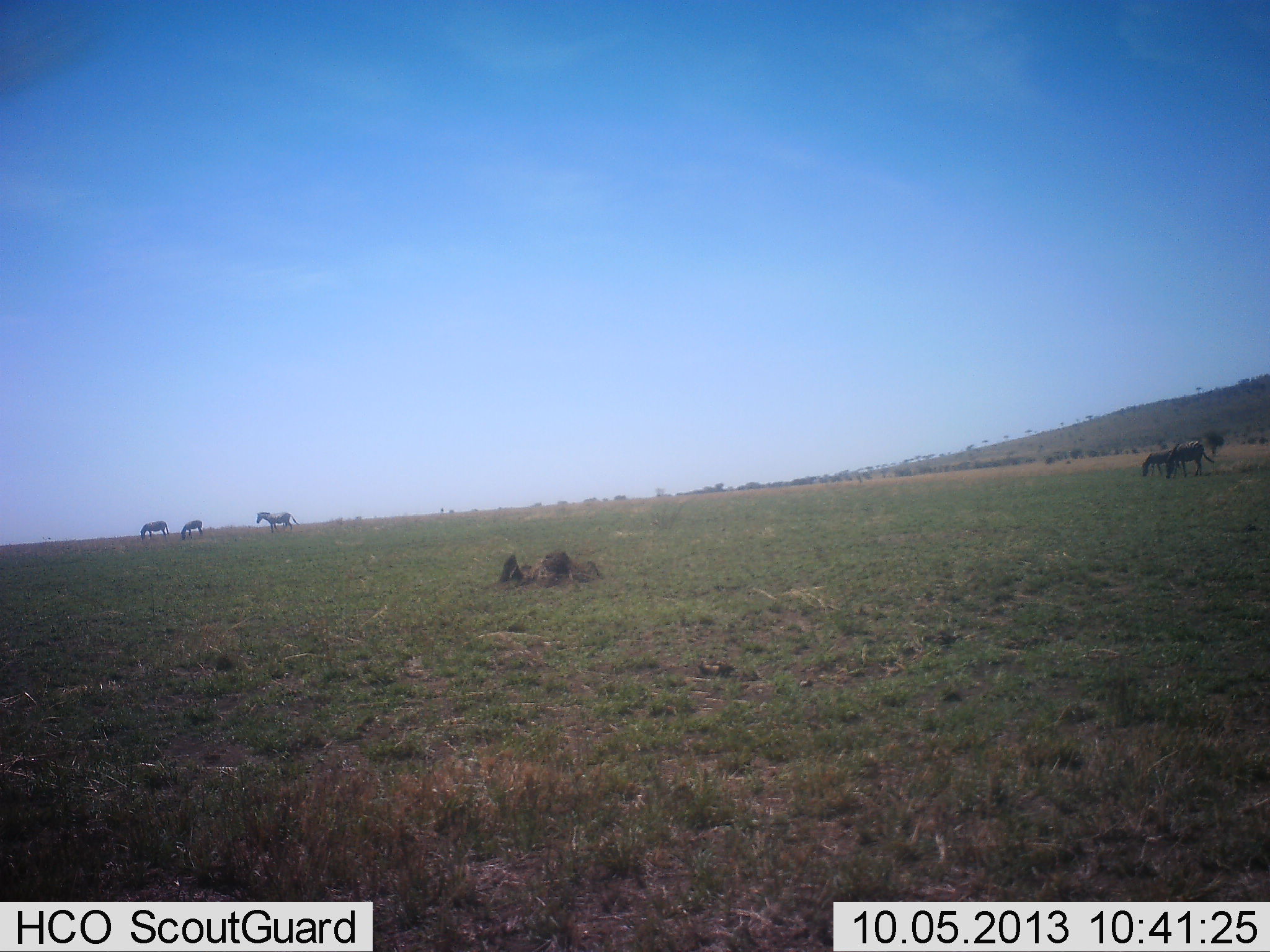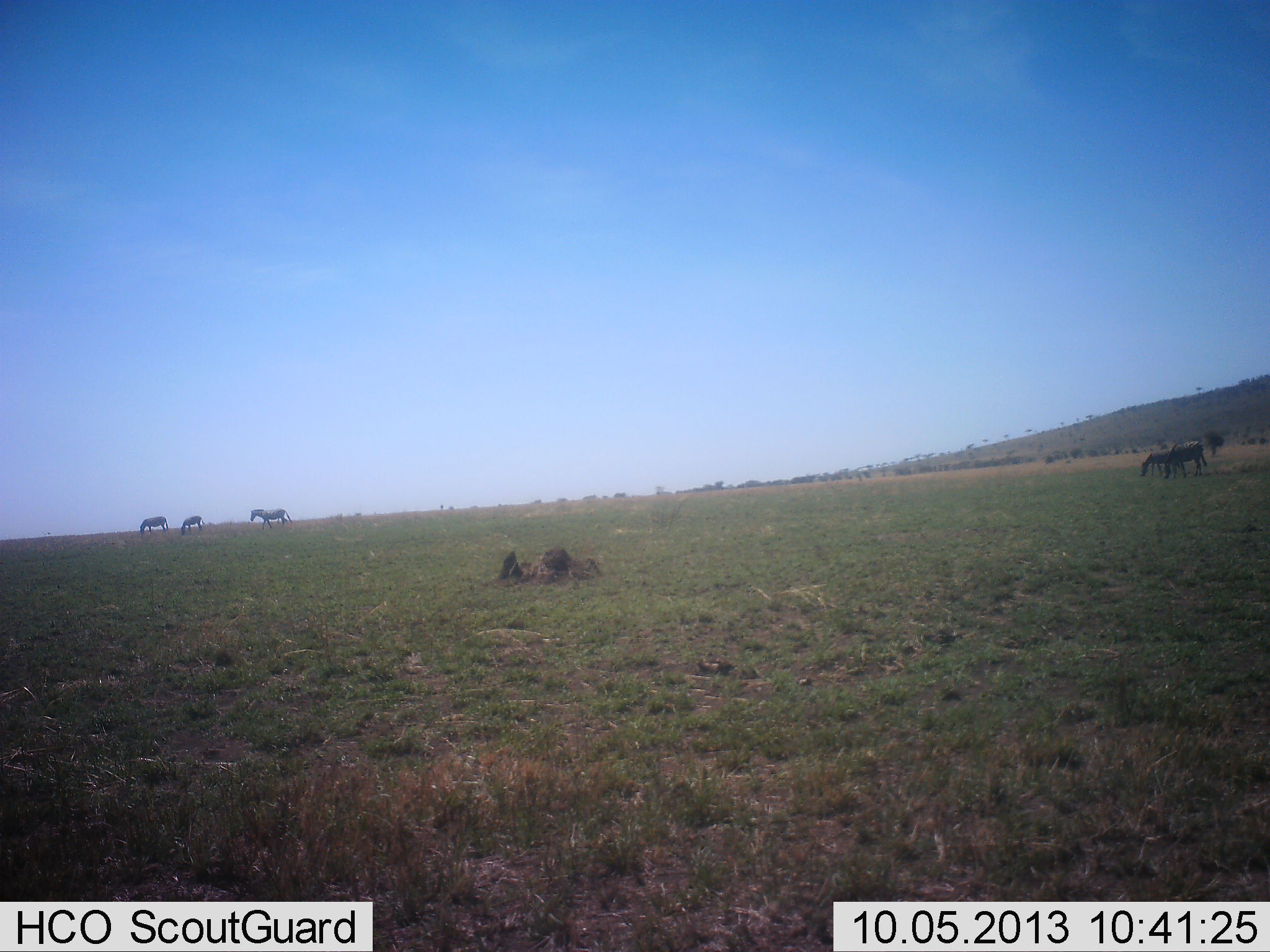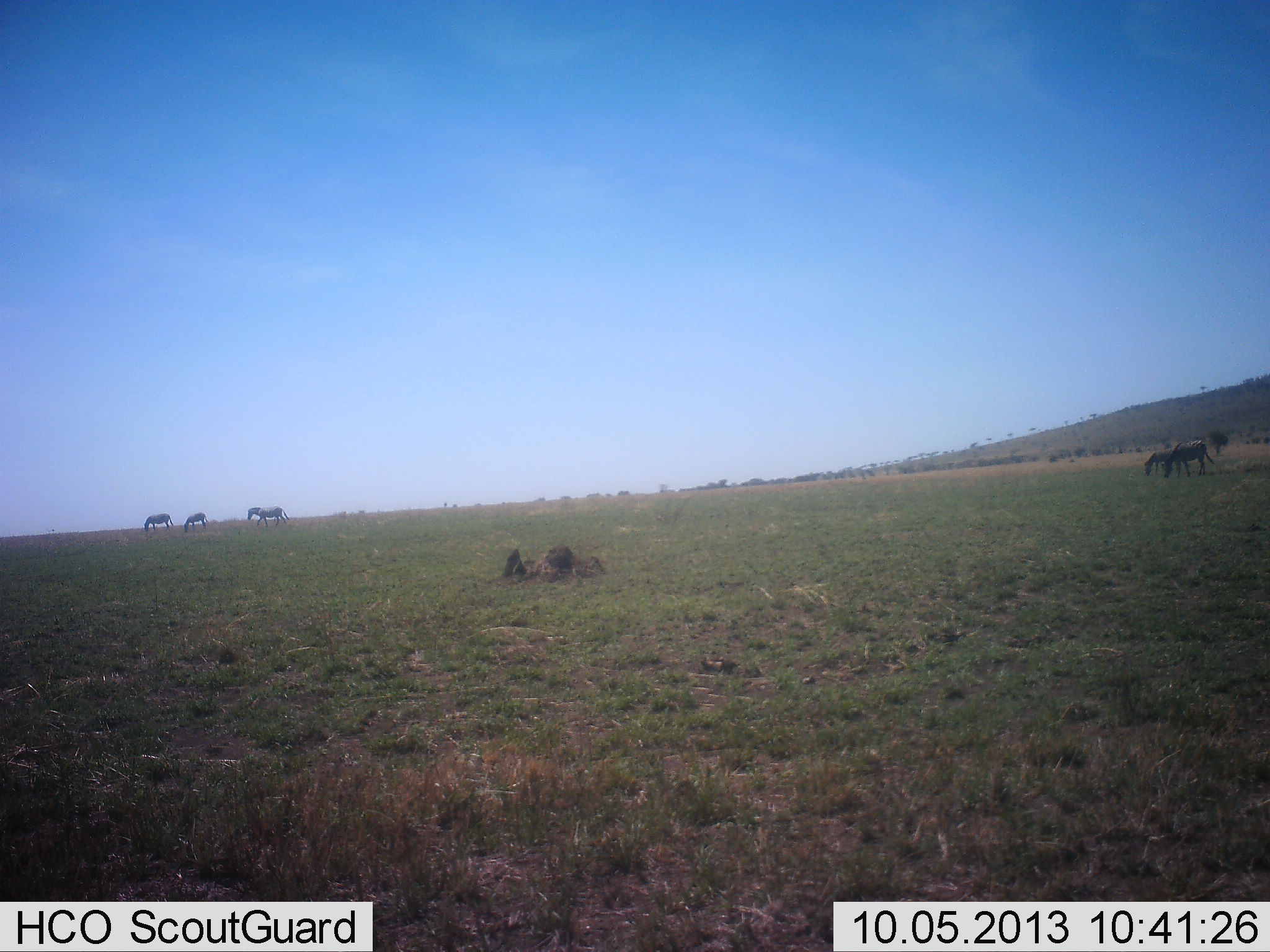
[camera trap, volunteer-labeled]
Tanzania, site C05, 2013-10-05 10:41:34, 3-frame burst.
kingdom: Animalia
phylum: Chordata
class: Mammalia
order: Perissodactyla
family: Equidae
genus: Equus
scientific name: Equus quagga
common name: plains zebra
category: zebra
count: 5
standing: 60%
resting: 0%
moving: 47%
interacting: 0%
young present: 7%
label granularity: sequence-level